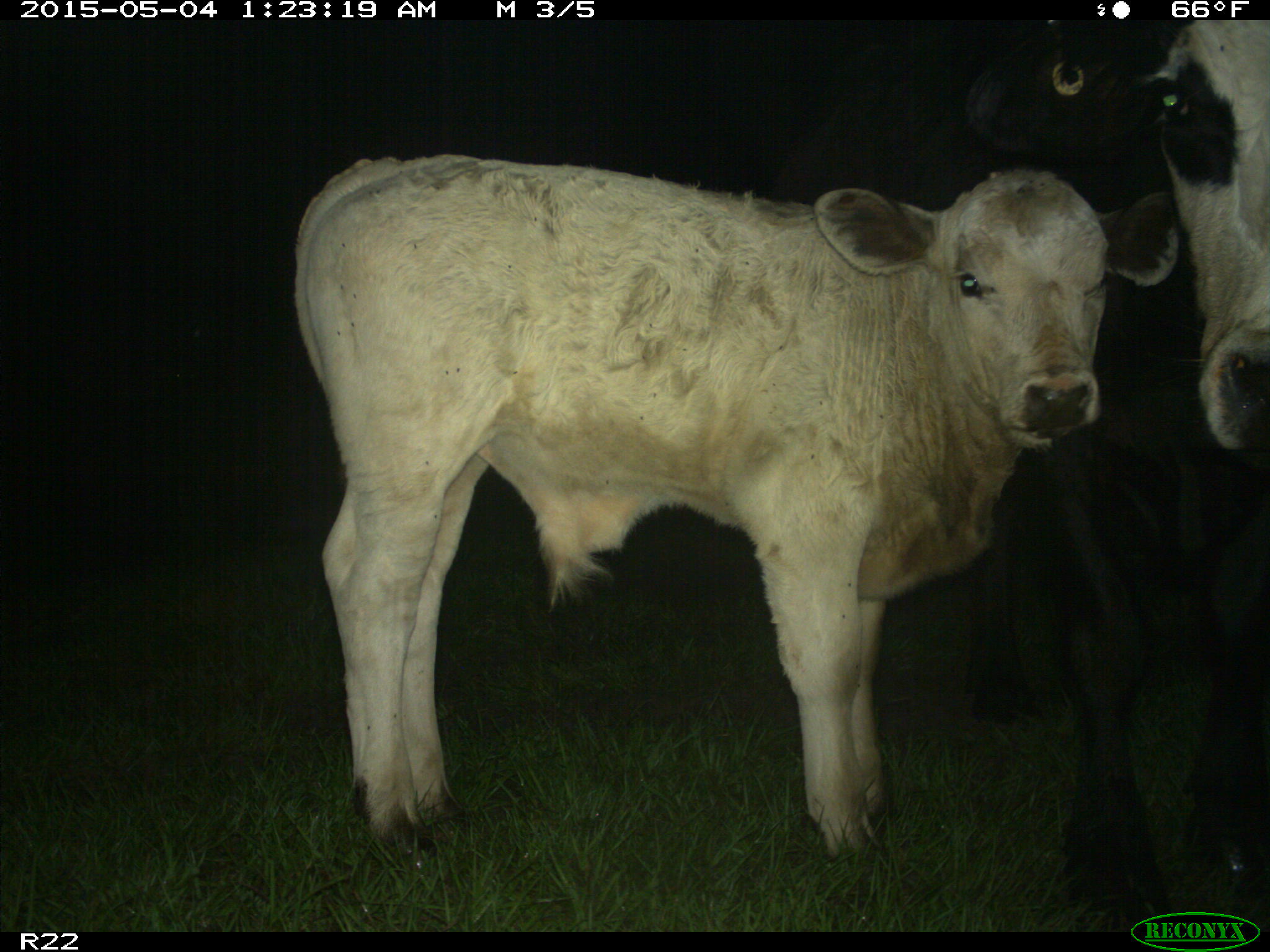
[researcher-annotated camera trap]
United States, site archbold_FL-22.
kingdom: Animalia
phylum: Chordata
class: Mammalia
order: Artiodactyla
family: Bovidae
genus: Bos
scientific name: Bos taurus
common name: domestic cow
Bos taurus (domestic cow).